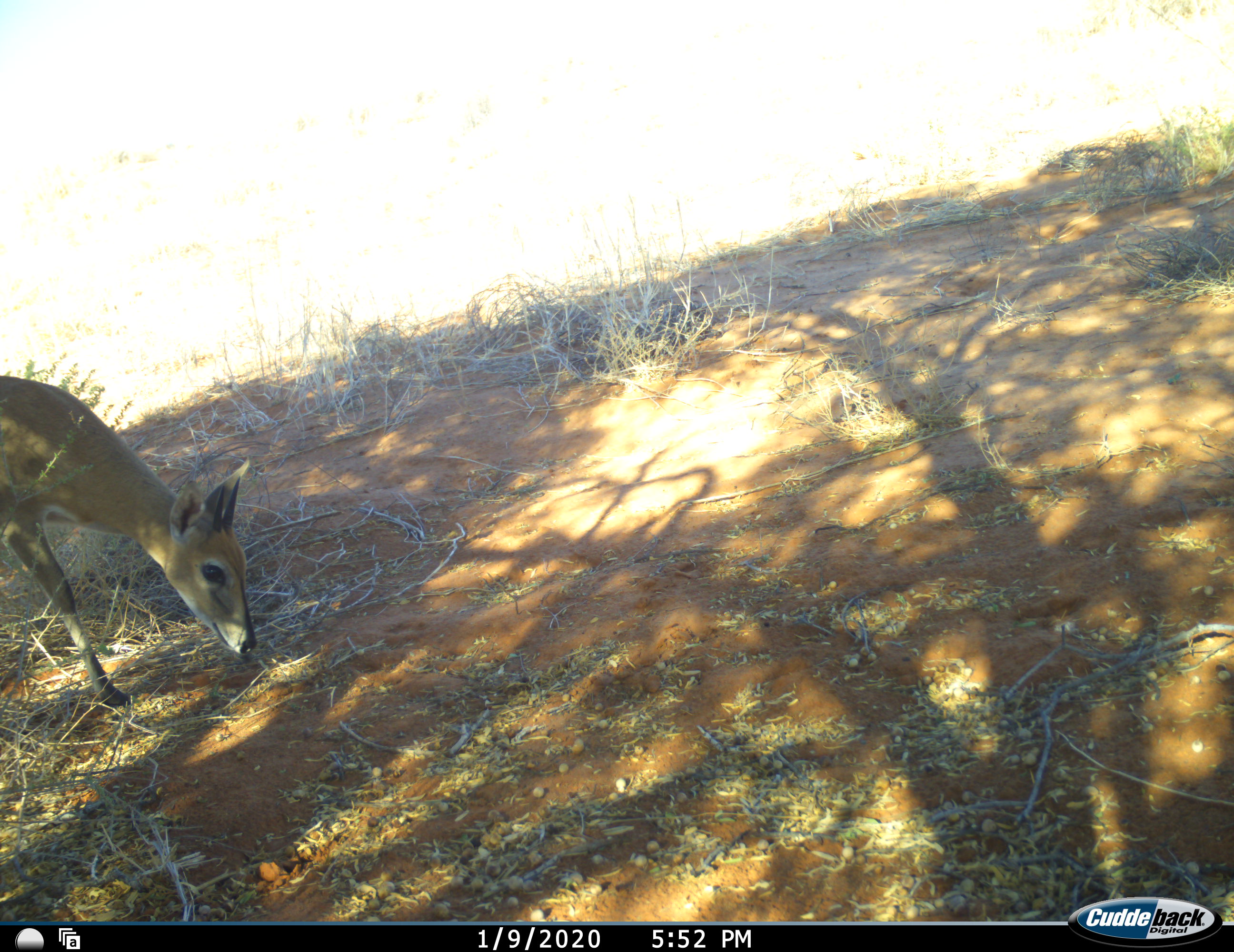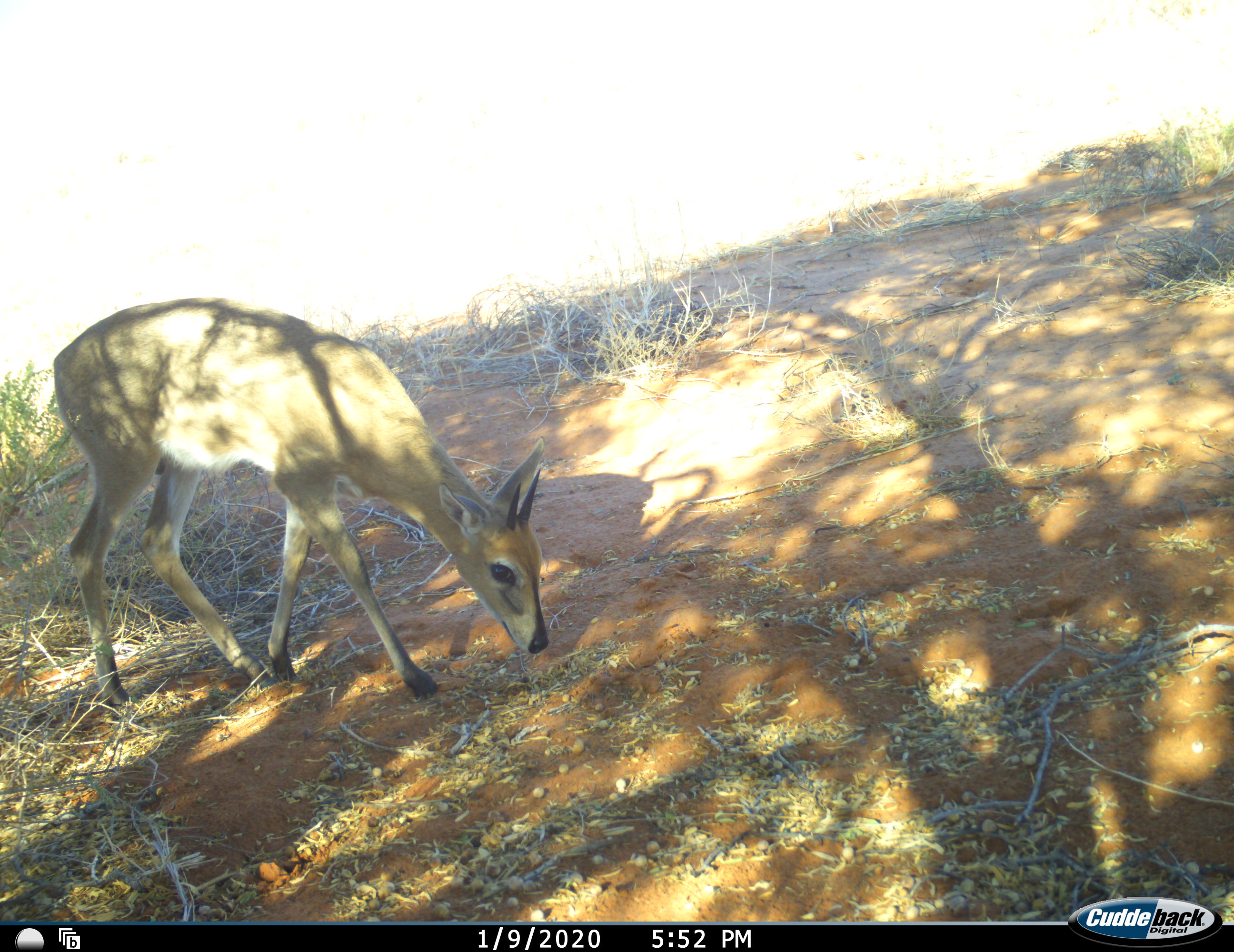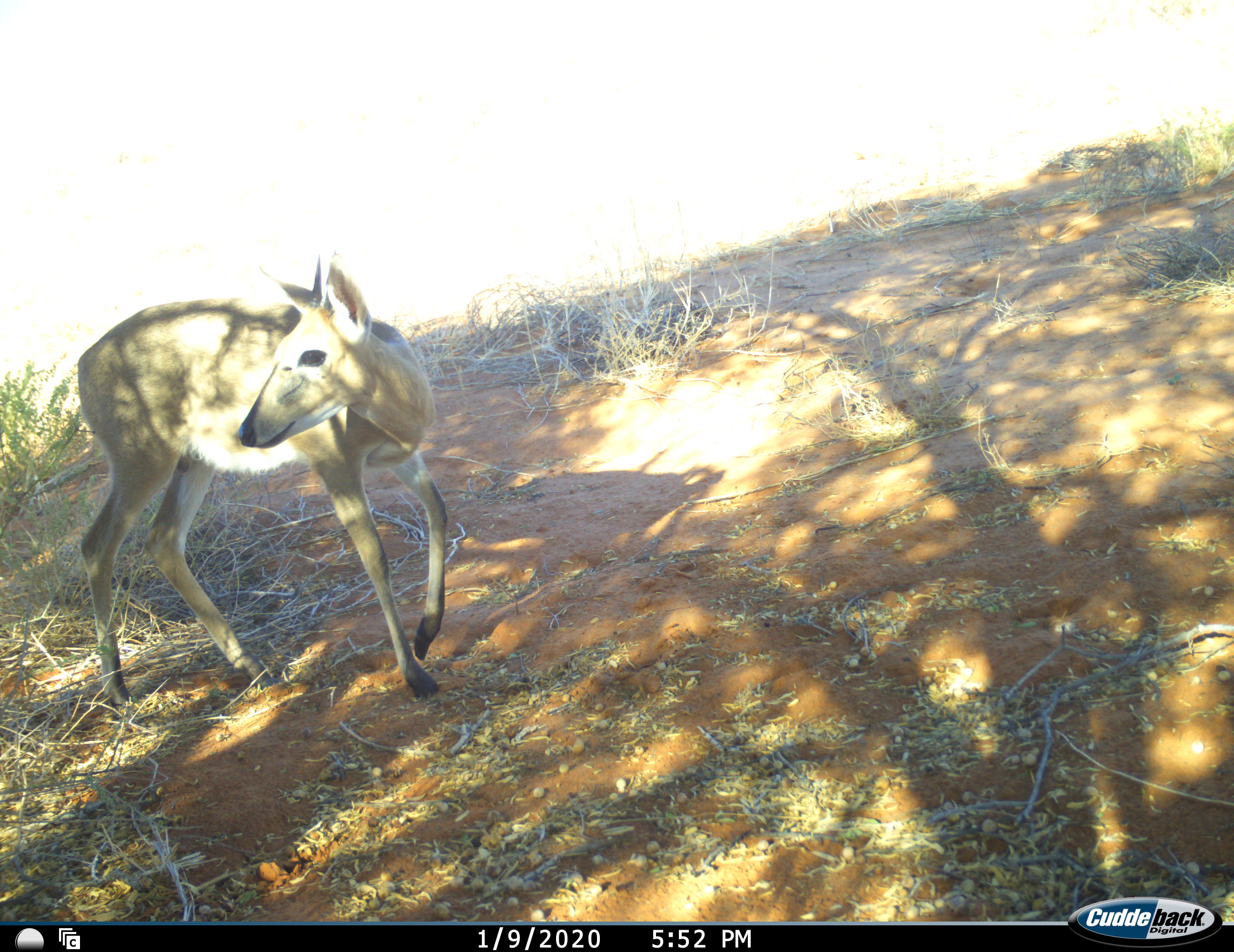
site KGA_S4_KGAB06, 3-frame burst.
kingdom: Animalia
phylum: Chordata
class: Mammalia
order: Artiodactyla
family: Bovidae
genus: Sylvicapra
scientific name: Sylvicapra grimmia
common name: common duiker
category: duikercommongrey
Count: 1.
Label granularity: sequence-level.